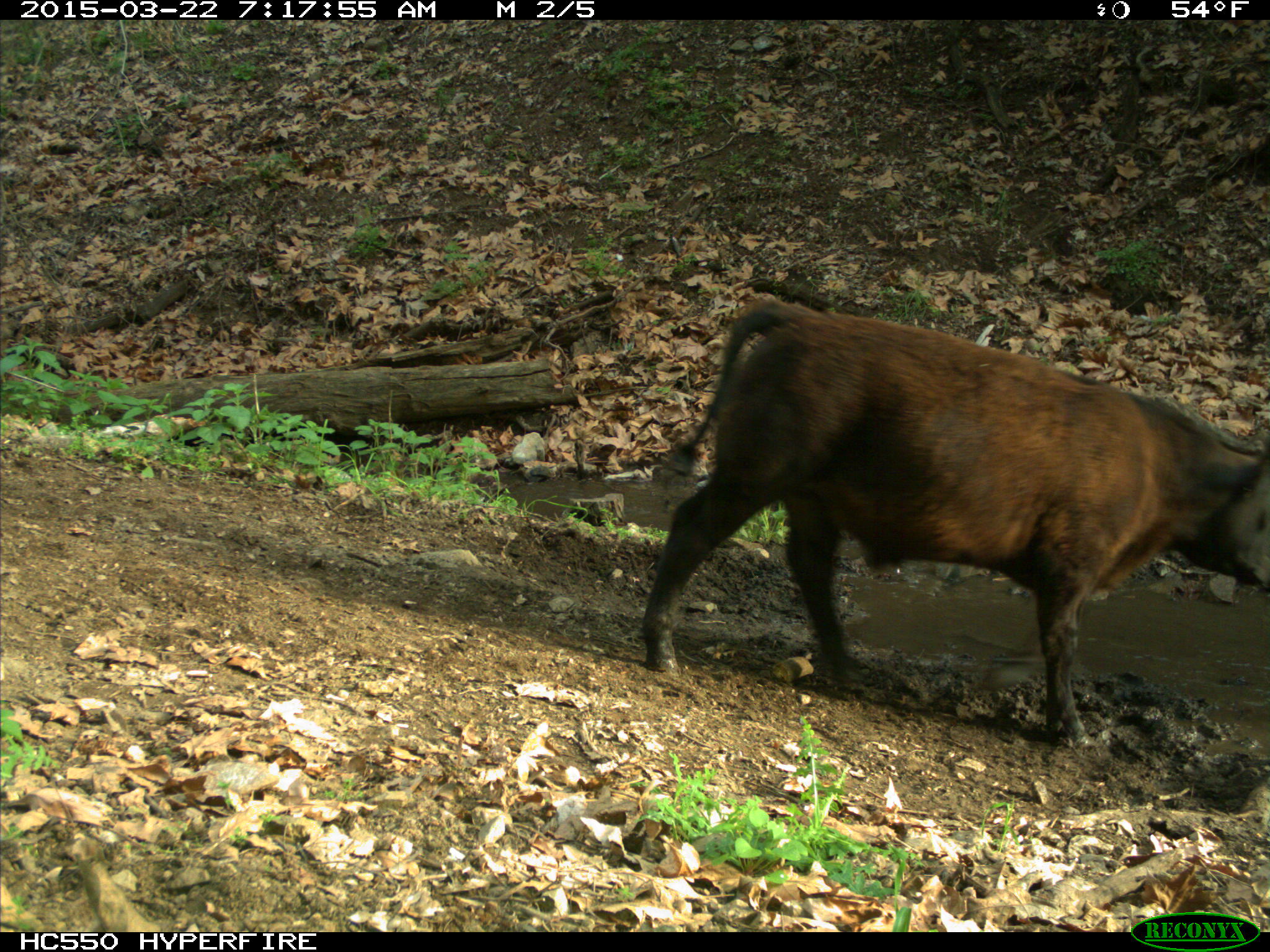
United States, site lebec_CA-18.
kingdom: Animalia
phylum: Chordata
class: Mammalia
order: Artiodactyla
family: Bovidae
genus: Bos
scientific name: Bos taurus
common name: domestic cow